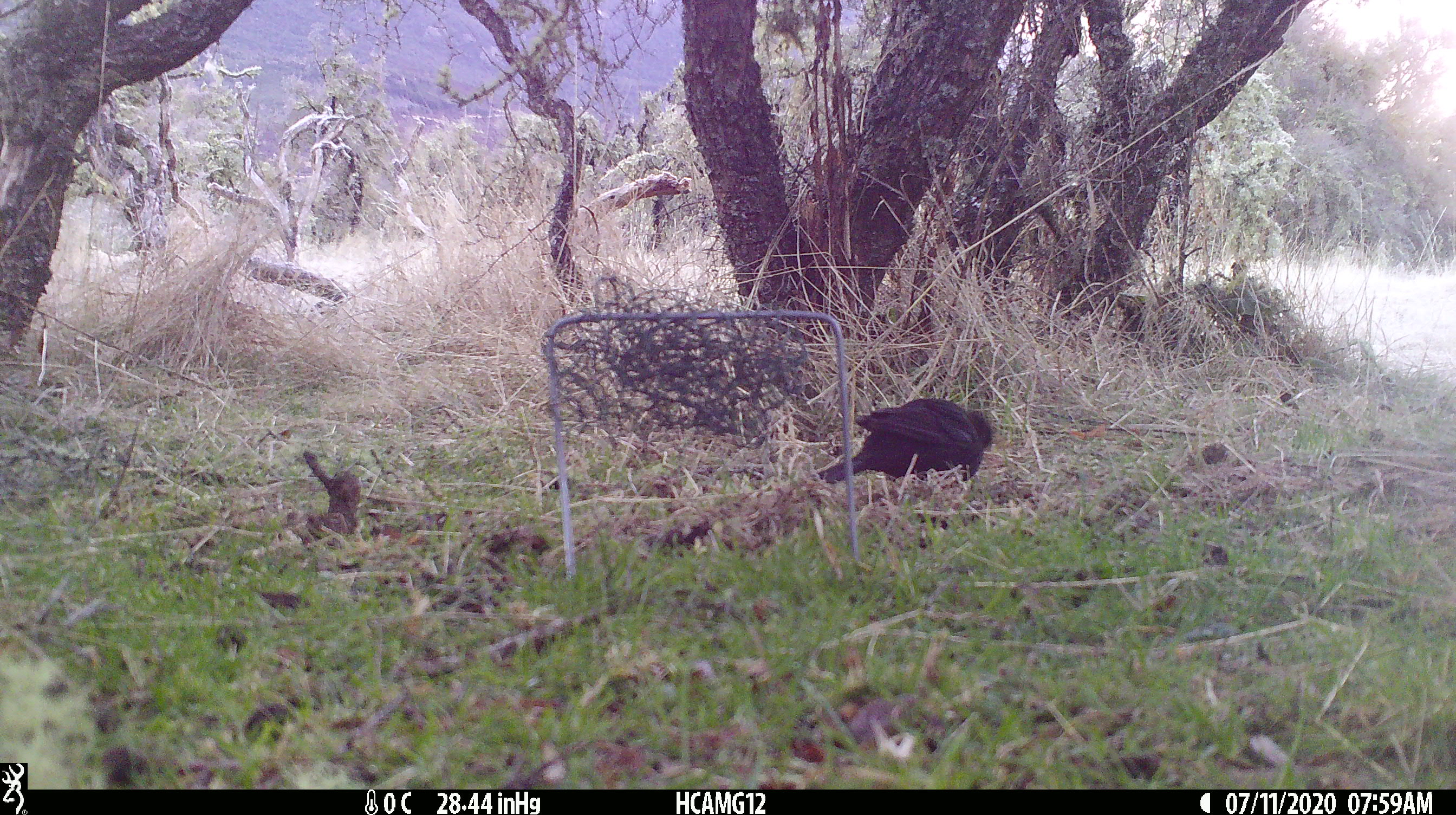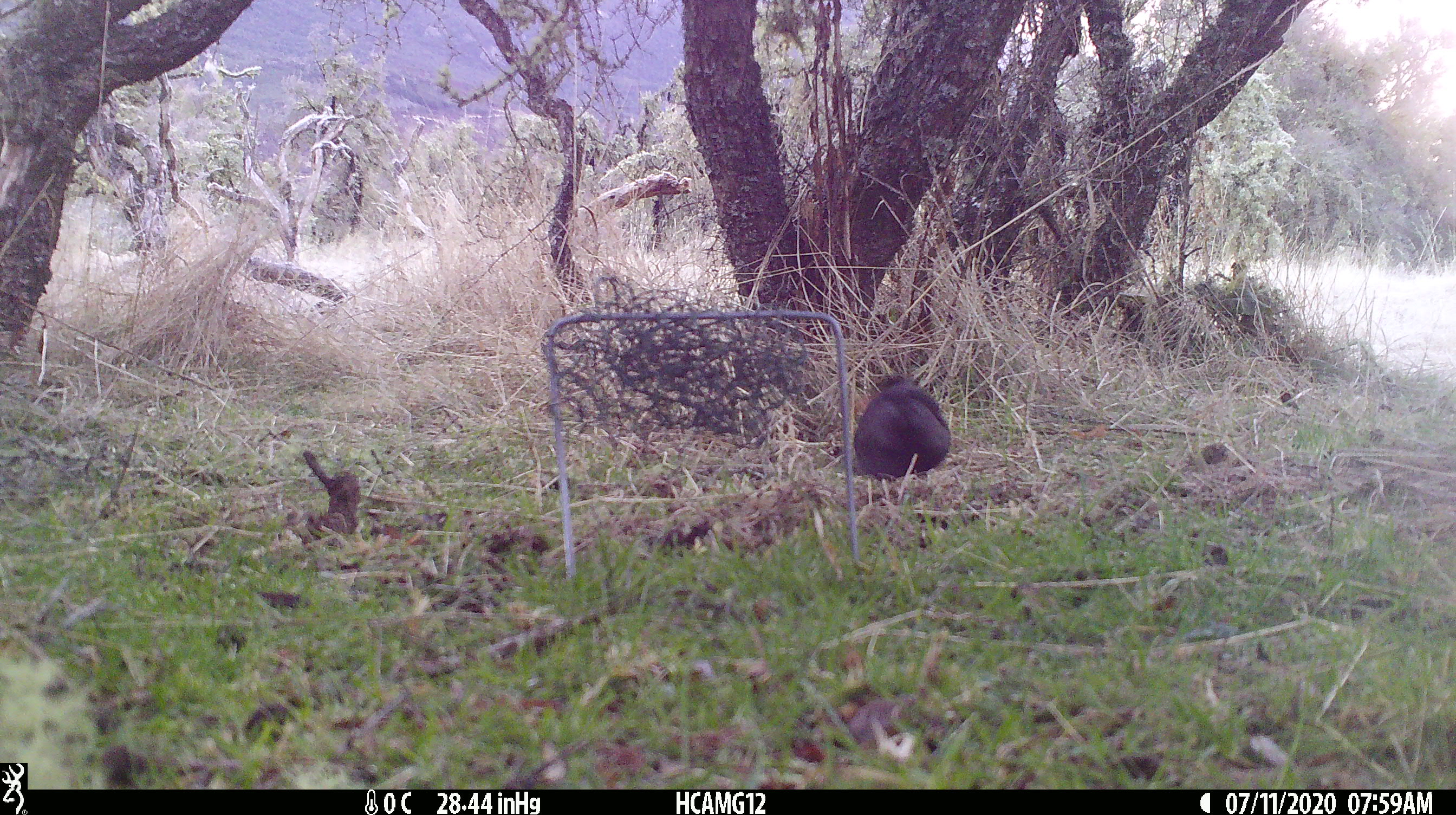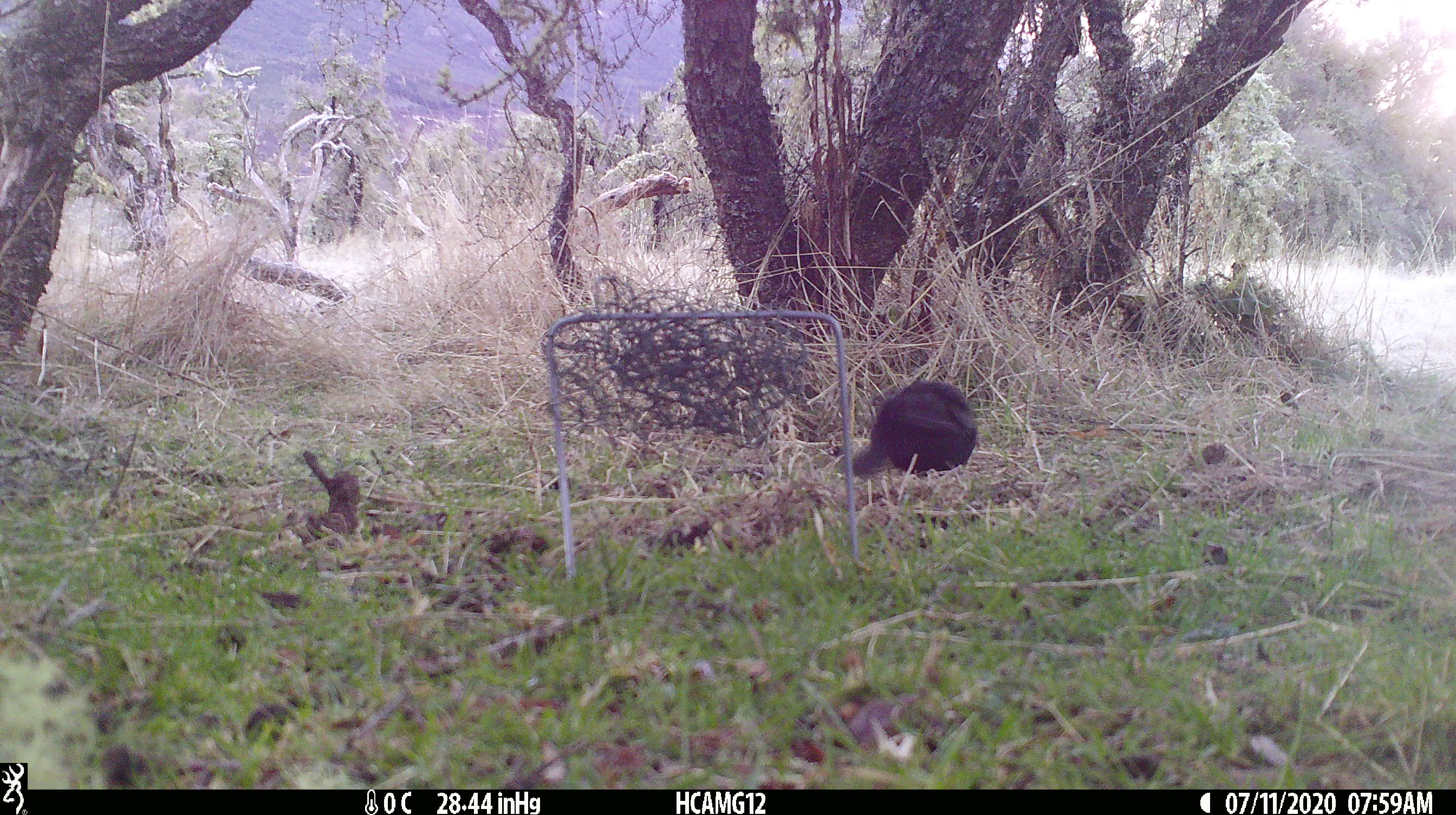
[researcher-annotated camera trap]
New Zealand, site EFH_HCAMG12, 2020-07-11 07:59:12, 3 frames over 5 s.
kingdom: Animalia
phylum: Chordata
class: Aves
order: Passeriformes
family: Turdidae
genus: Turdus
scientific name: Turdus merula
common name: eurasian blackbird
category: blackbird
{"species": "blackbird (eurasian blackbird) (Turdus merula)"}